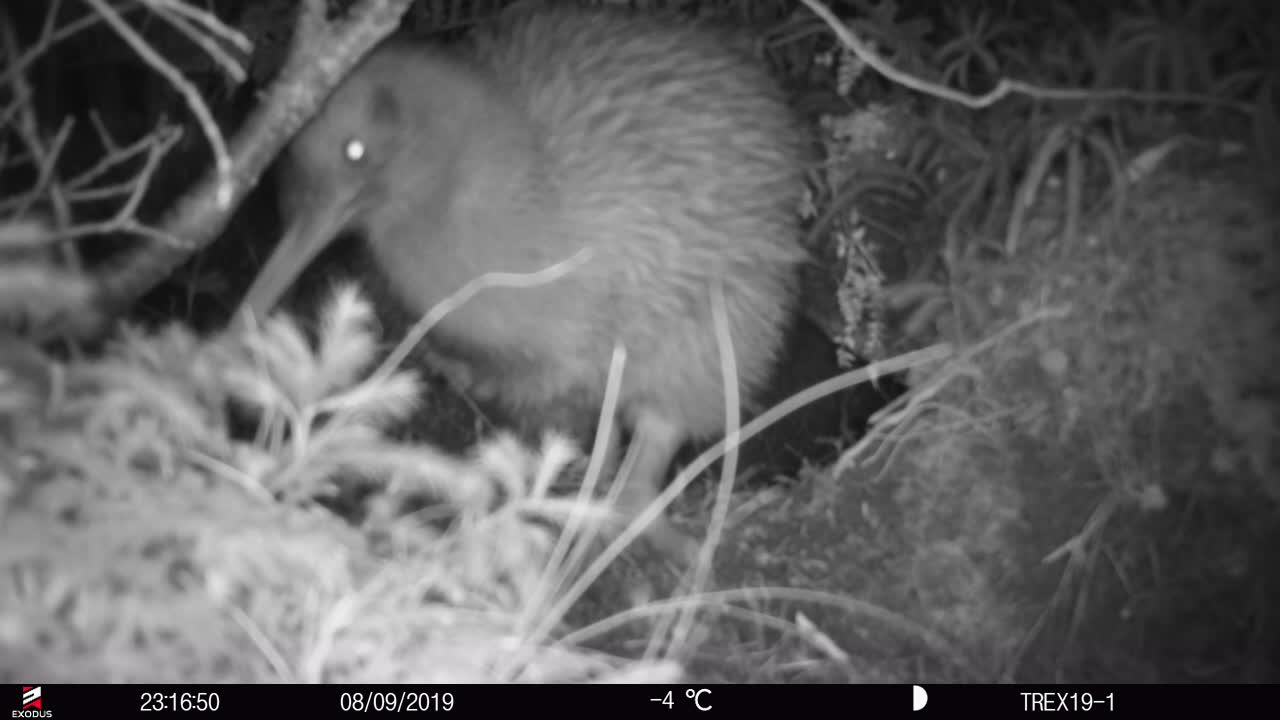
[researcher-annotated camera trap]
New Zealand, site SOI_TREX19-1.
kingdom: Animalia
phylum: Chordata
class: Aves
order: Apterygiformes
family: Apterygidae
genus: Apteryx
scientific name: Apteryx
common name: kiwi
Kiwi (Apteryx).